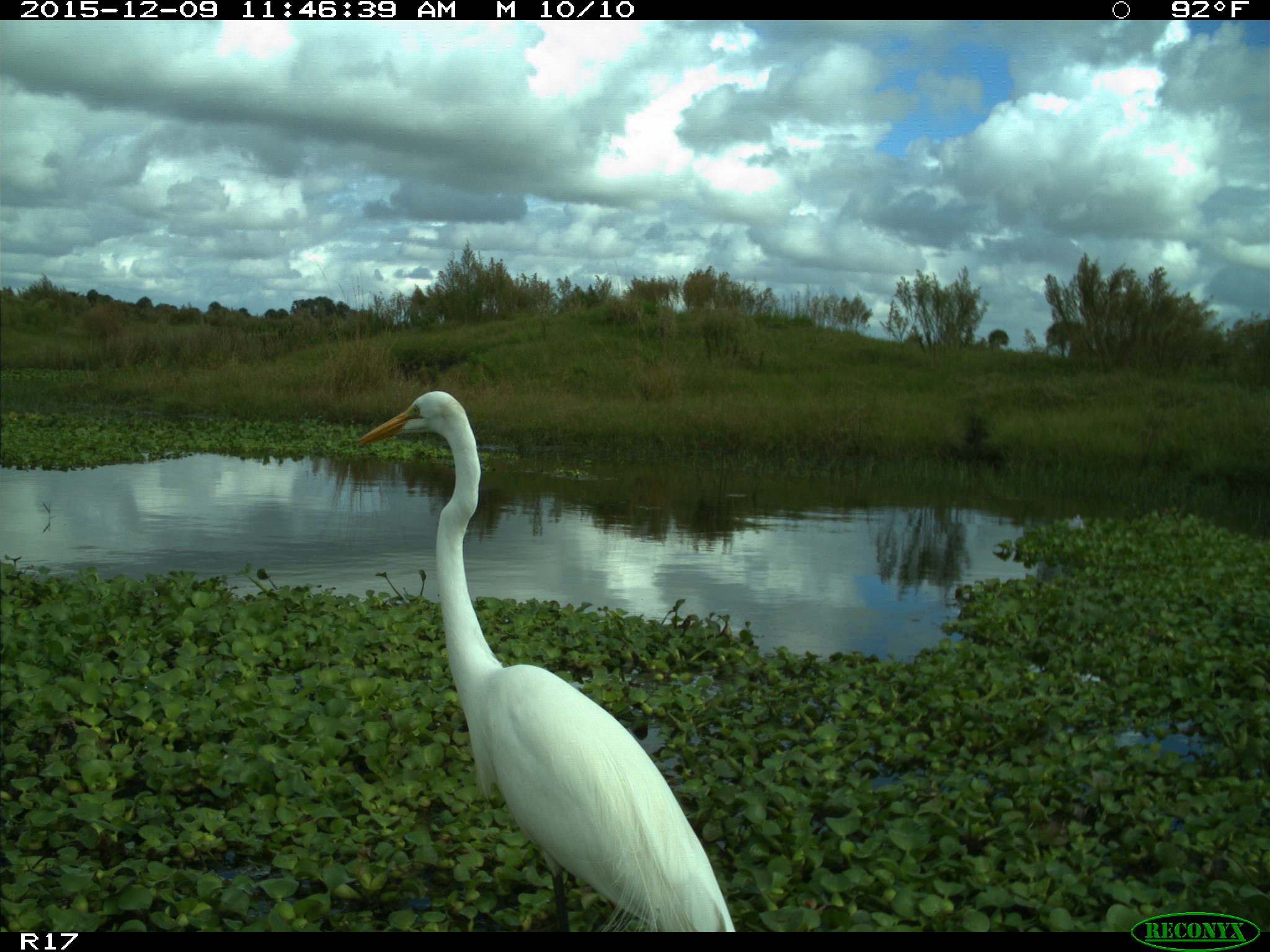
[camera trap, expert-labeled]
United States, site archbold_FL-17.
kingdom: Animalia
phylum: Chordata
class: Aves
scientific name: Aves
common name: birds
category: unidentified bird